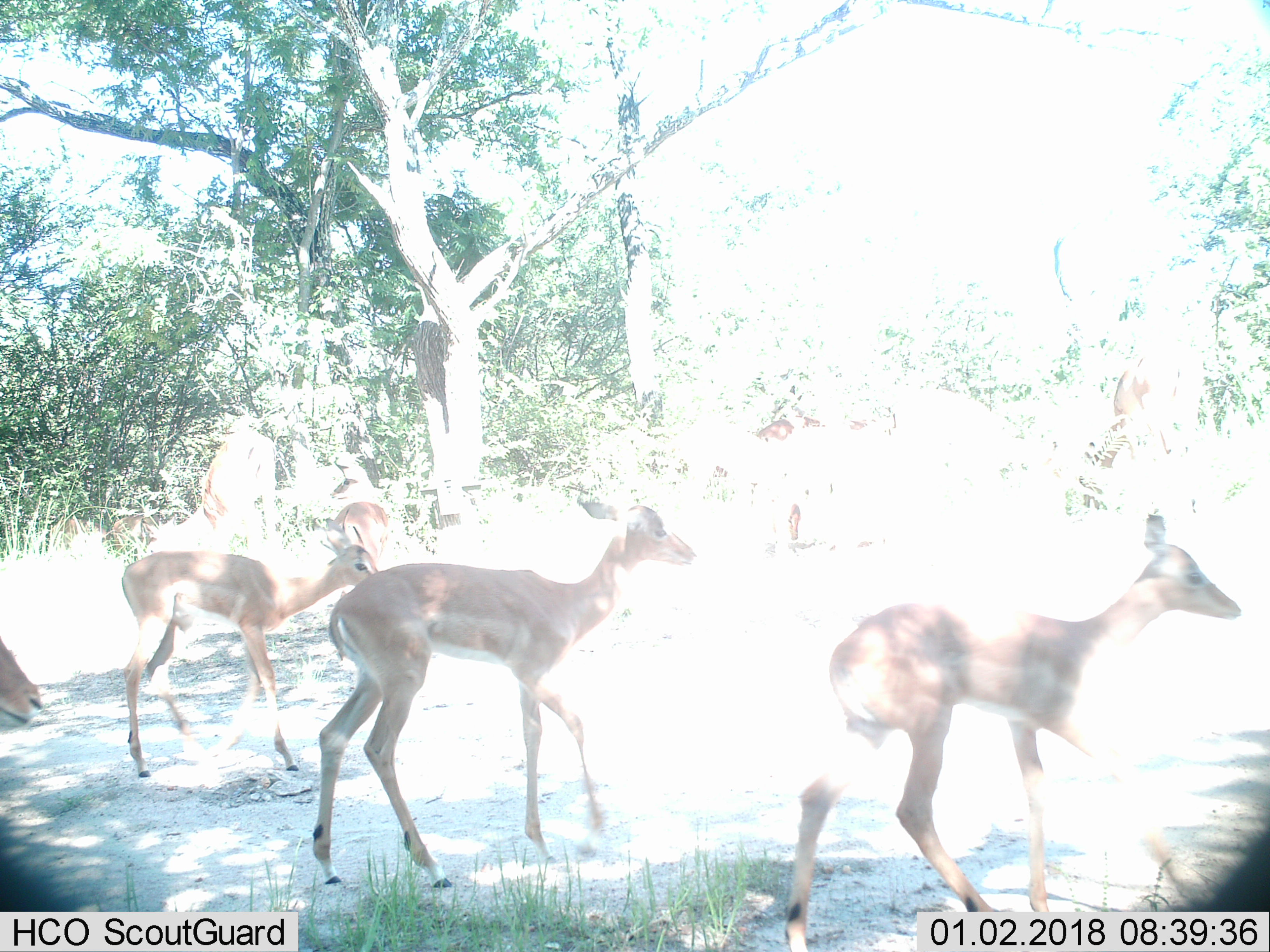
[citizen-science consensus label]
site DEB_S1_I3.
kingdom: Animalia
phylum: Chordata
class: Mammalia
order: Artiodactyla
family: Bovidae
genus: Aepyceros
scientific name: Aepyceros melampus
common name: impala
Impala (Aepyceros melampus), count 6. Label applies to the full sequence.